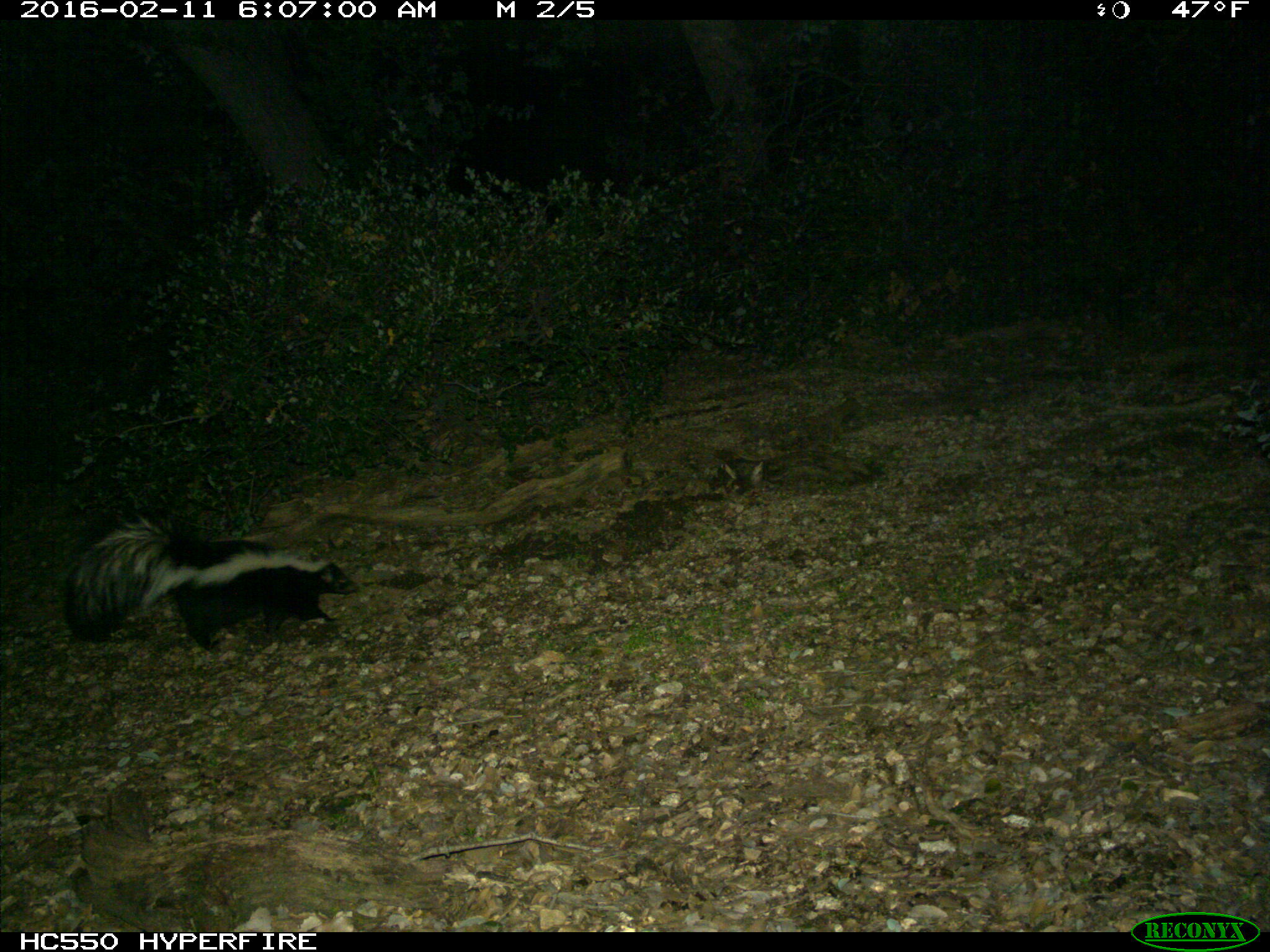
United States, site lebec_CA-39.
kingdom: Animalia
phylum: Chordata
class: Mammalia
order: Carnivora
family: Mephitidae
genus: Mephitis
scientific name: Mephitis mephitis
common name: striped skunk